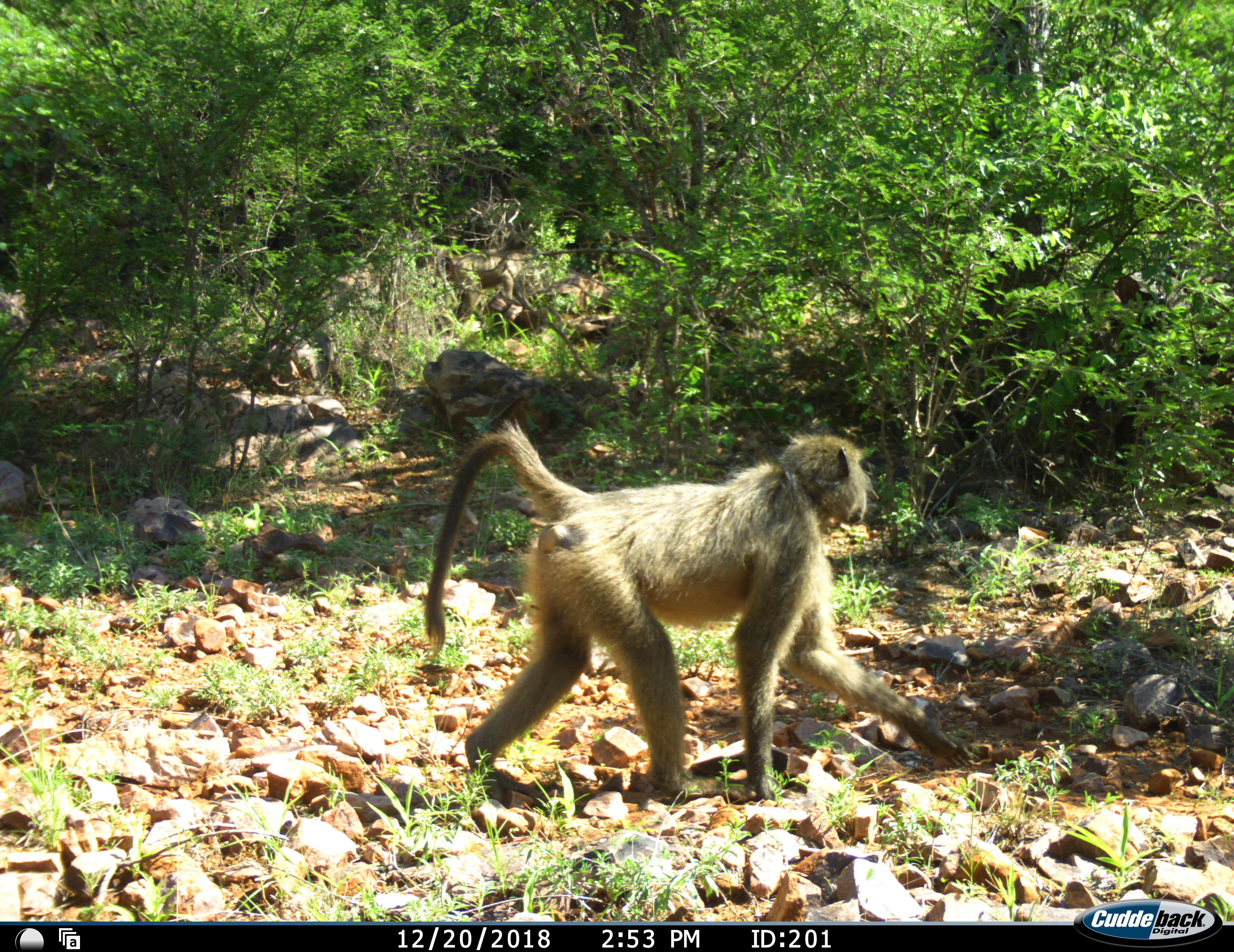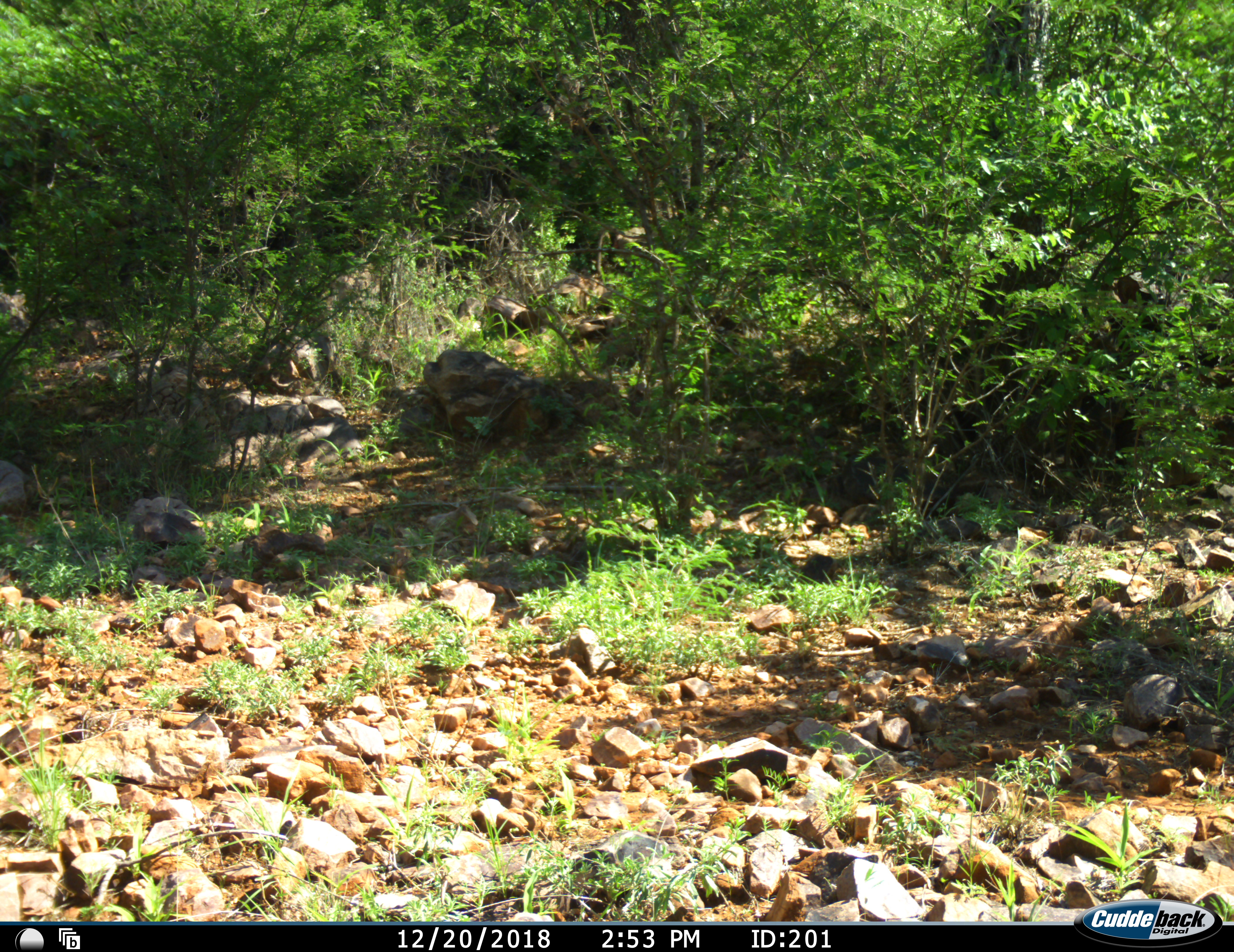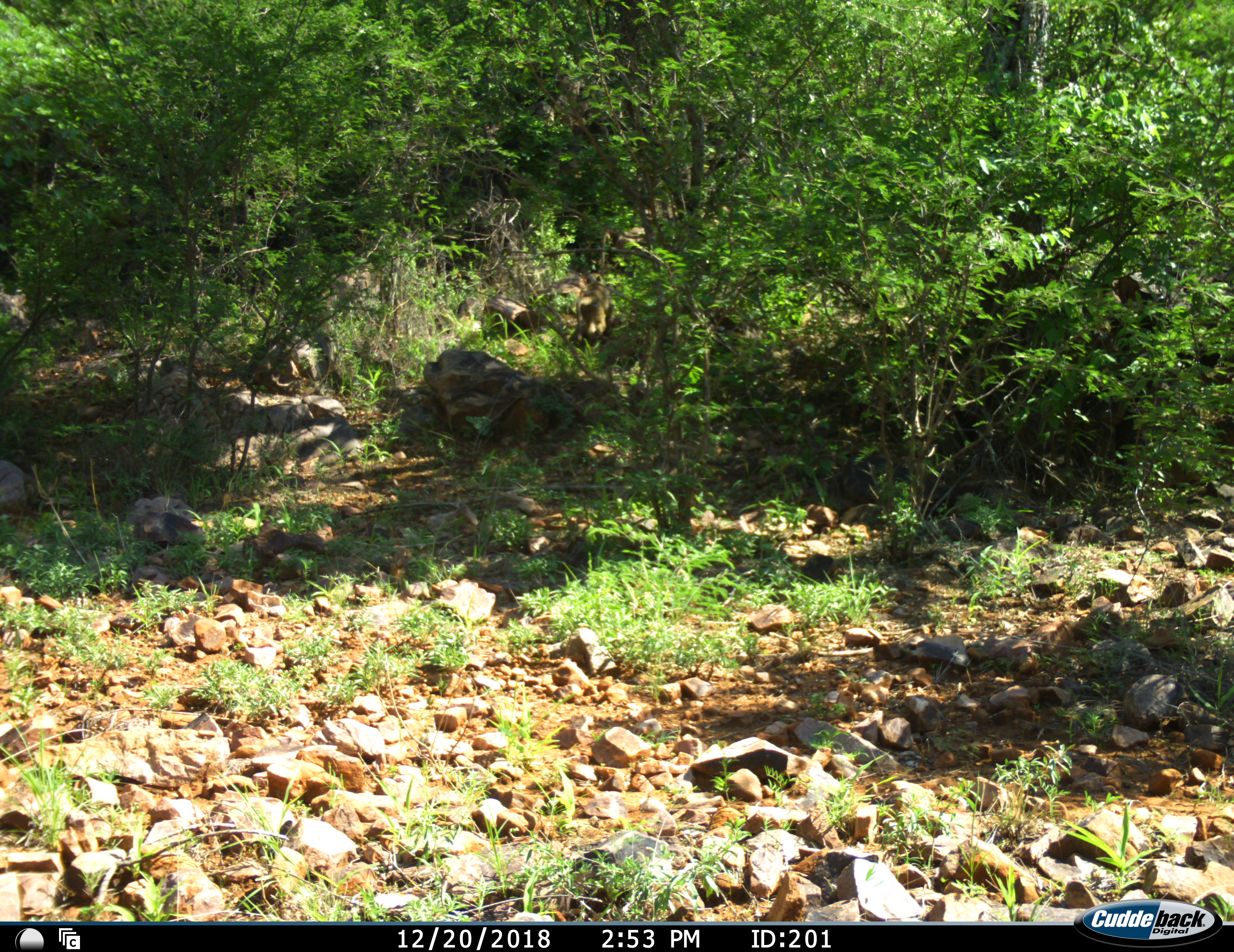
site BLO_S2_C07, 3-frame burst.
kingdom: Animalia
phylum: Chordata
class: Mammalia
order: Primates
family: Cercopithecidae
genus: Papio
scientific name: Papio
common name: baboon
Baboon (Papio), count 2. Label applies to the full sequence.